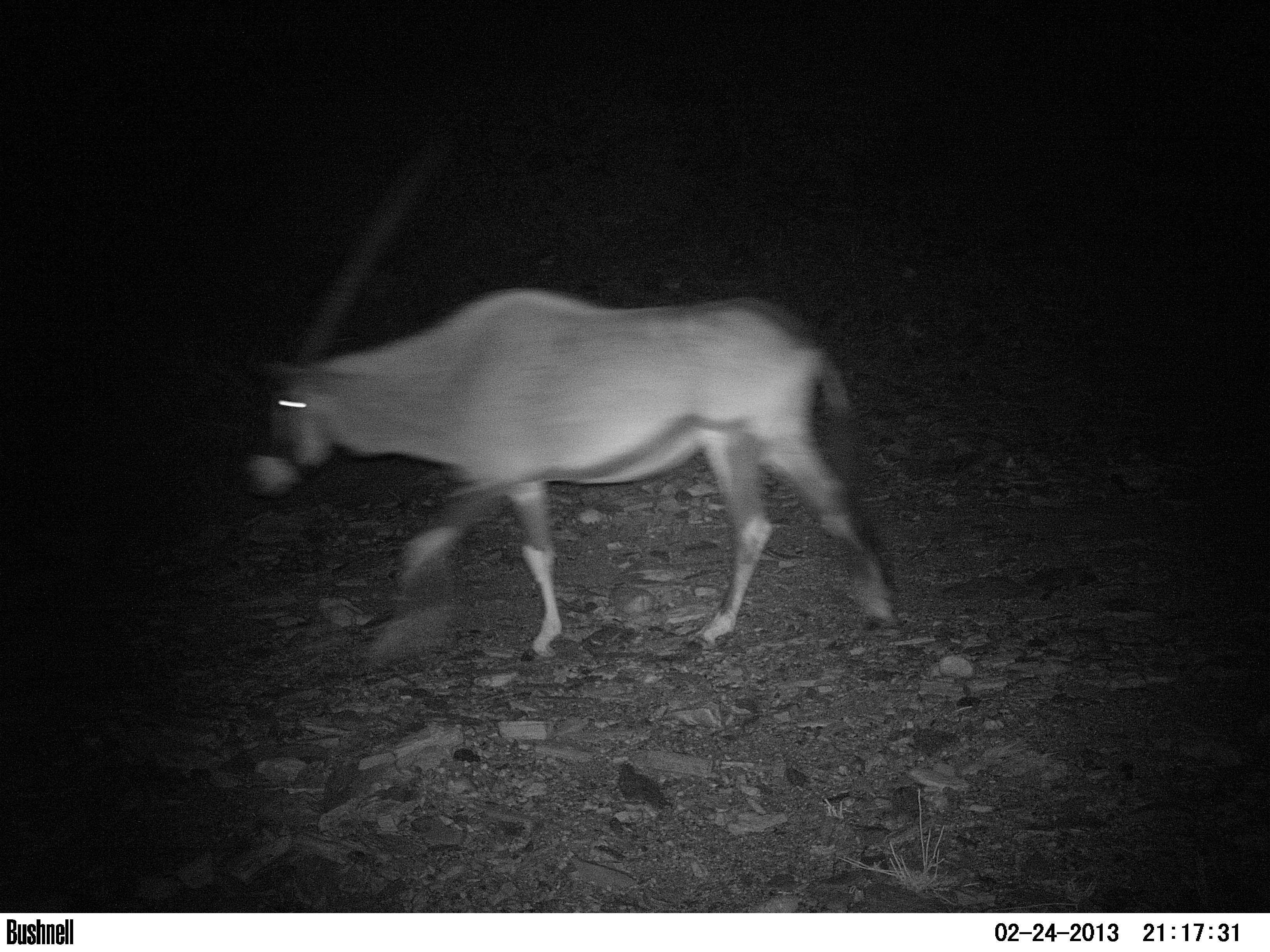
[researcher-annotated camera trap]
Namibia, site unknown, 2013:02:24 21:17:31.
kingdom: Animalia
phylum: Chordata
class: Mammalia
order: Artiodactyla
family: Bovidae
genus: Oryx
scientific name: Oryx gazella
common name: gemsbok